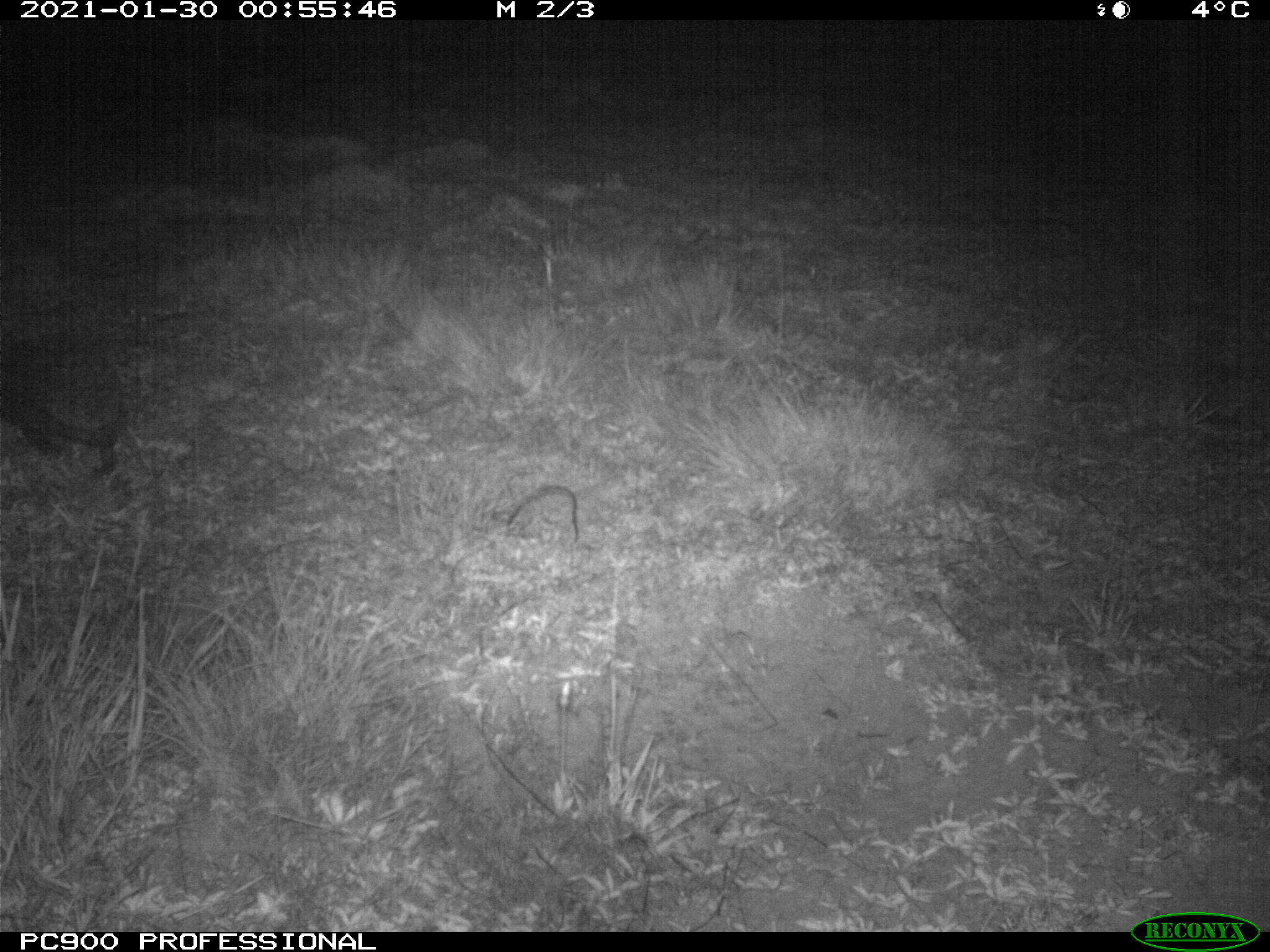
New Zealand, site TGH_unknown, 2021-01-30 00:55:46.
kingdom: Animalia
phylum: Chordata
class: Mammalia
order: Eulipotyphla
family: Erinaceidae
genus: Erinaceus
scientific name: Erinaceus europaeus europaeus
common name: european hedgehog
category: hedgehog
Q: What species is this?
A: Hedgehog (european hedgehog) (Erinaceus europaeus europaeus).